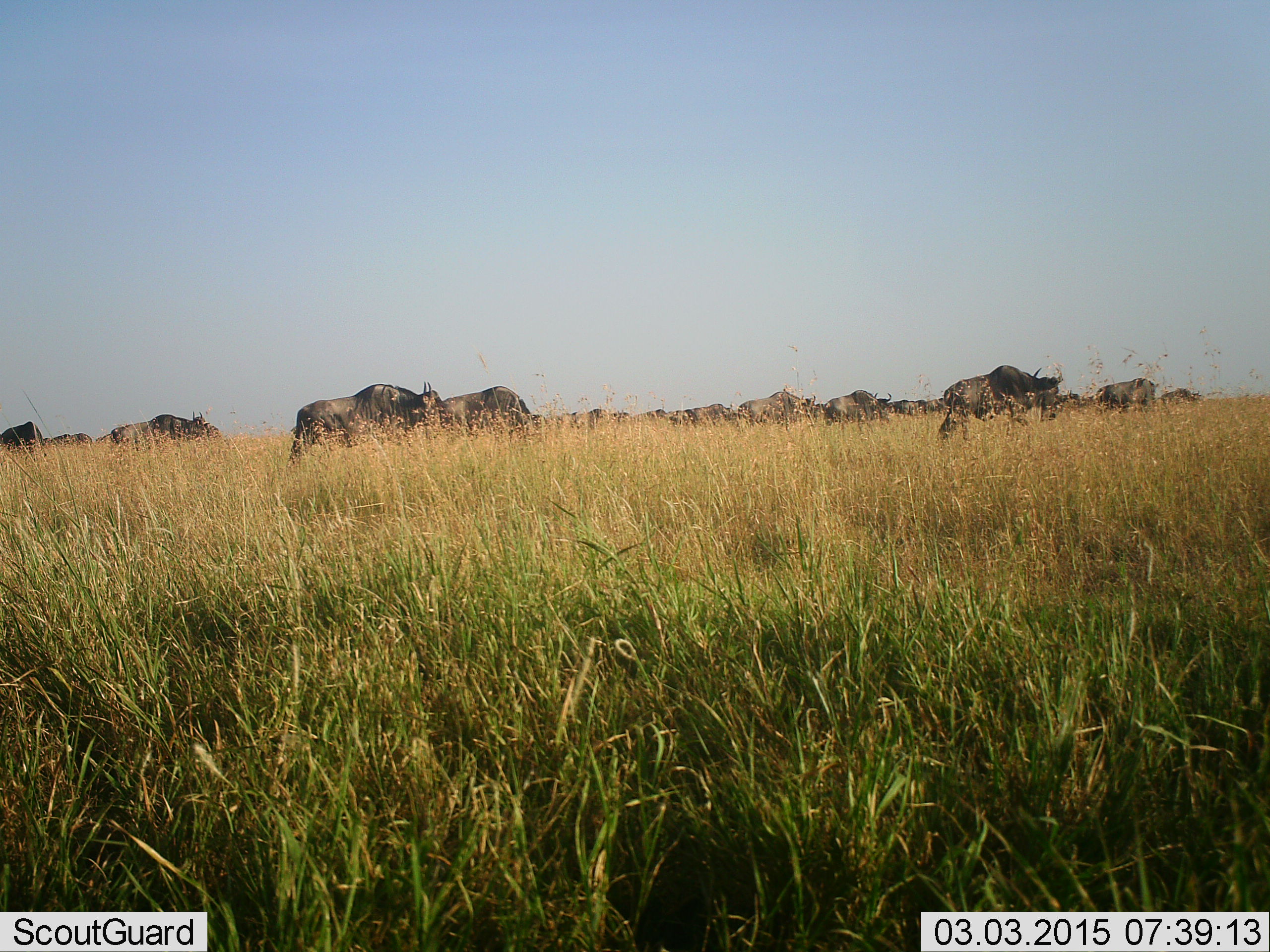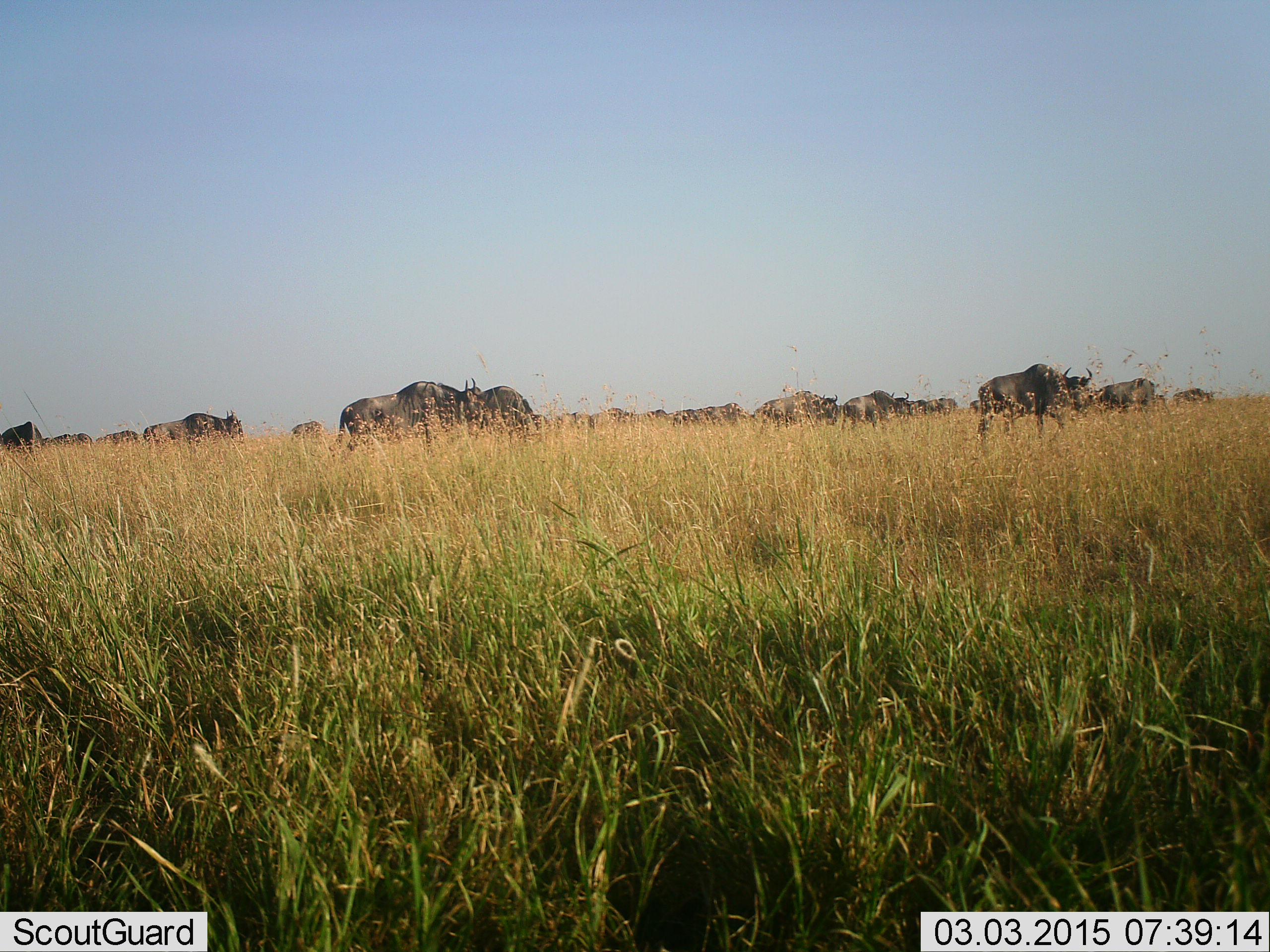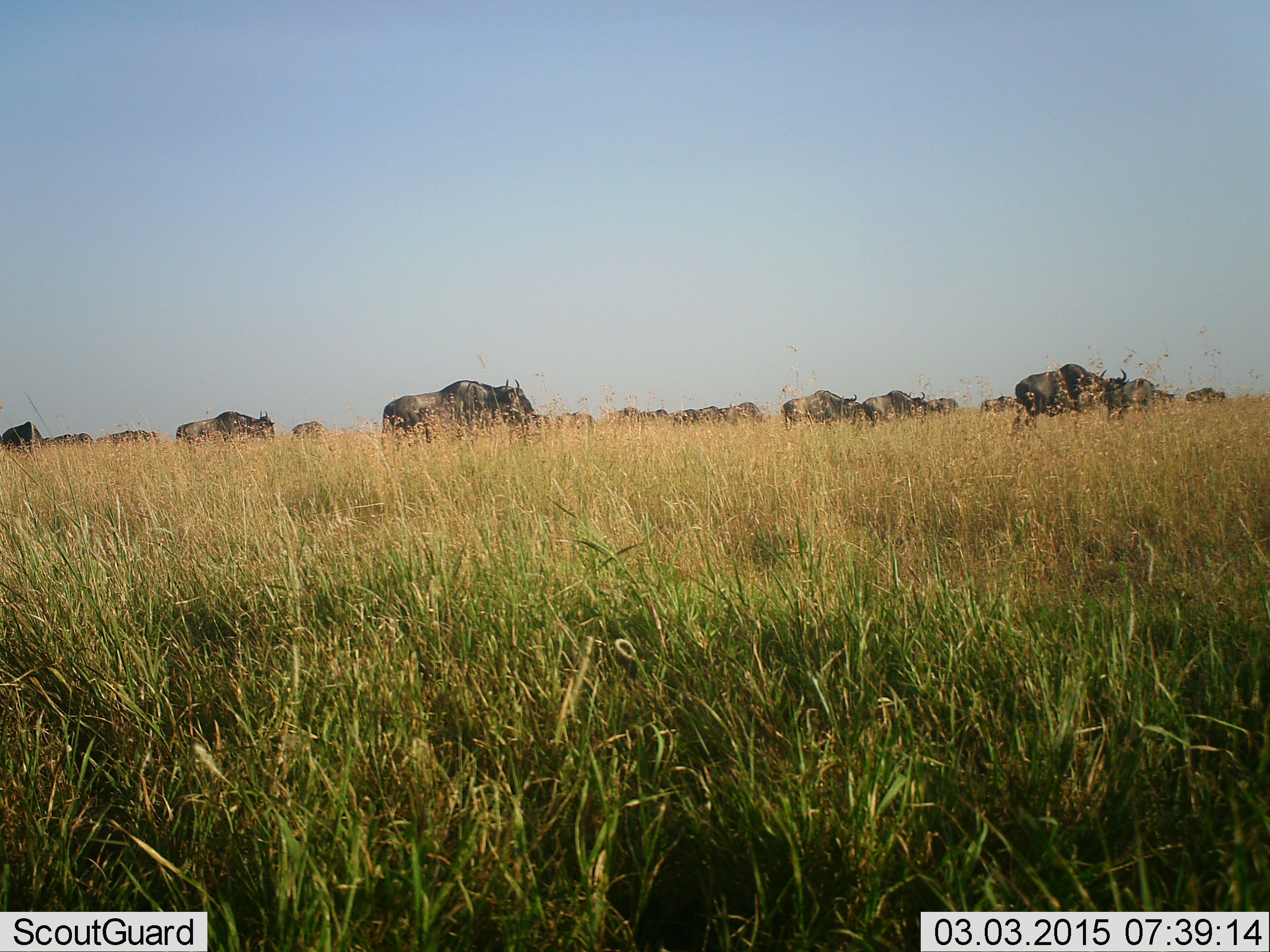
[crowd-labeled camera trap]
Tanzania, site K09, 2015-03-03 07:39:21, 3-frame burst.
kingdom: Animalia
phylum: Chordata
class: Mammalia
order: Artiodactyla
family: Bovidae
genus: Connochaetes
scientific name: Connochaetes taurinus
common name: blue wildebeest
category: wildebeest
Wildebeest (blue wildebeest) (Connochaetes taurinus), count 11-50. Behavior (volunteer vote fractions): standing 20%, resting 0%, moving 100%, interacting 0%. Young present (vote fraction): 0%. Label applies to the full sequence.